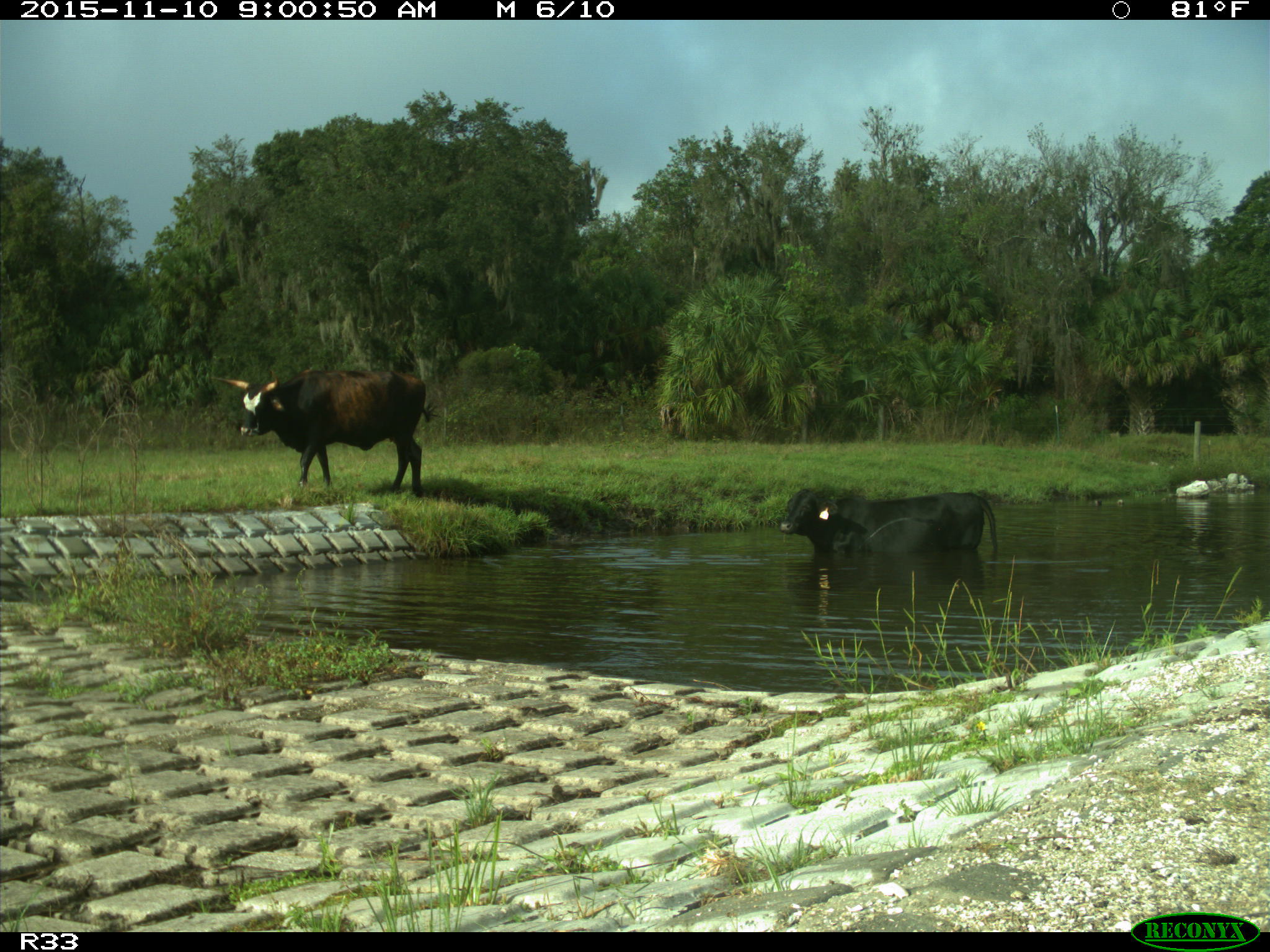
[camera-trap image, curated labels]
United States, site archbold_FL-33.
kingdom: Animalia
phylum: Chordata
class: Mammalia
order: Artiodactyla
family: Bovidae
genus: Bos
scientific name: Bos taurus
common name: domestic cow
Bos taurus (domestic cow).